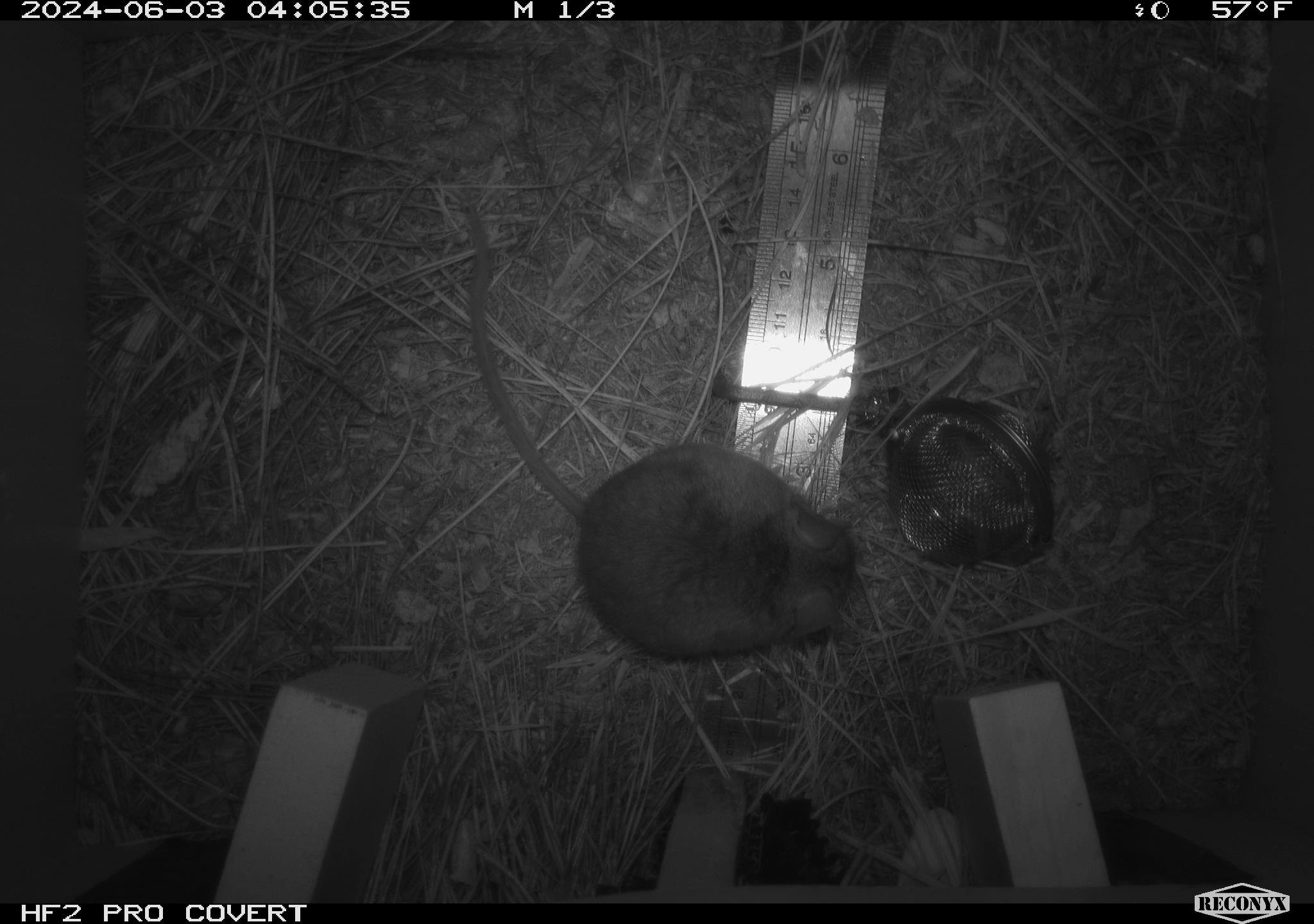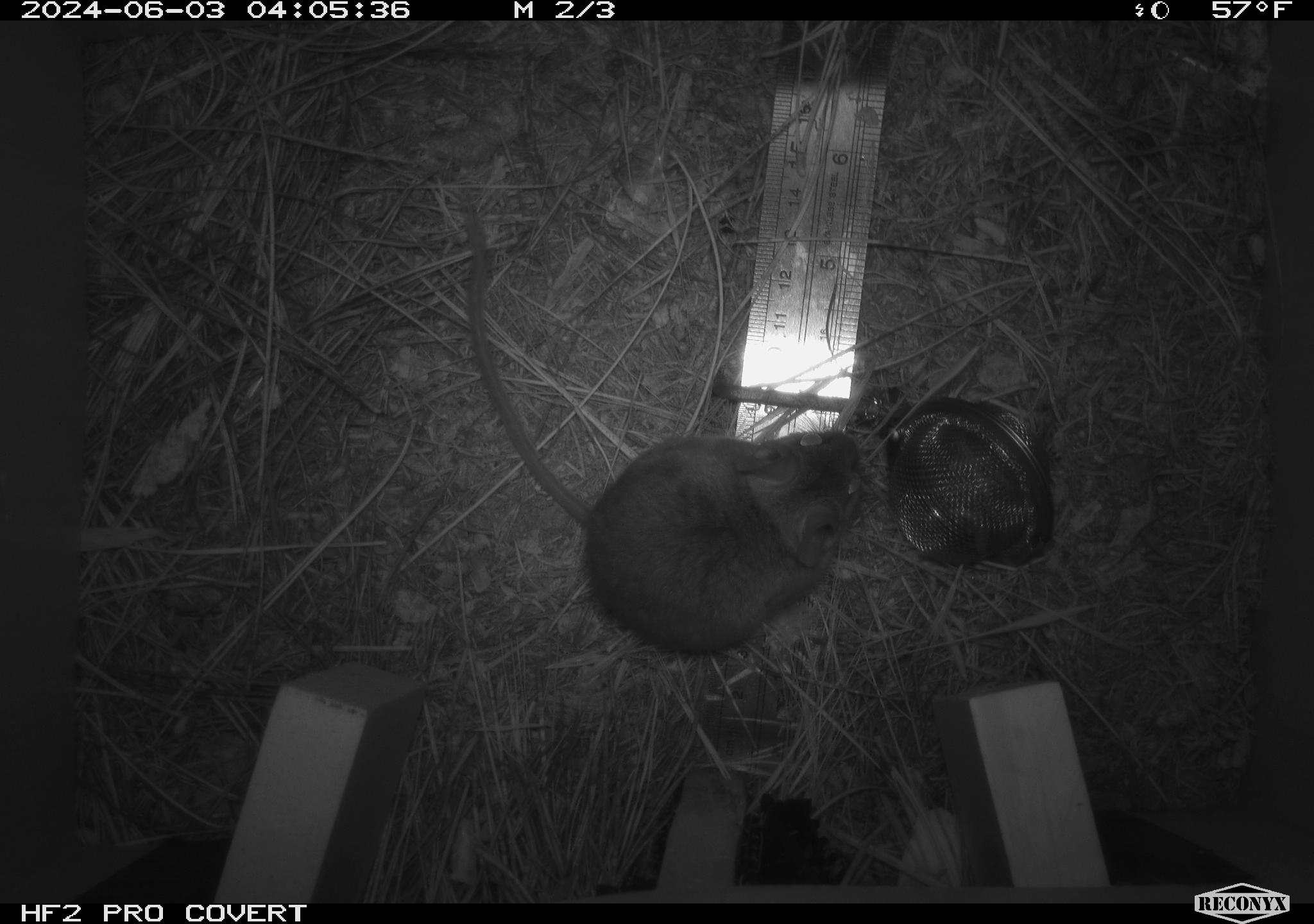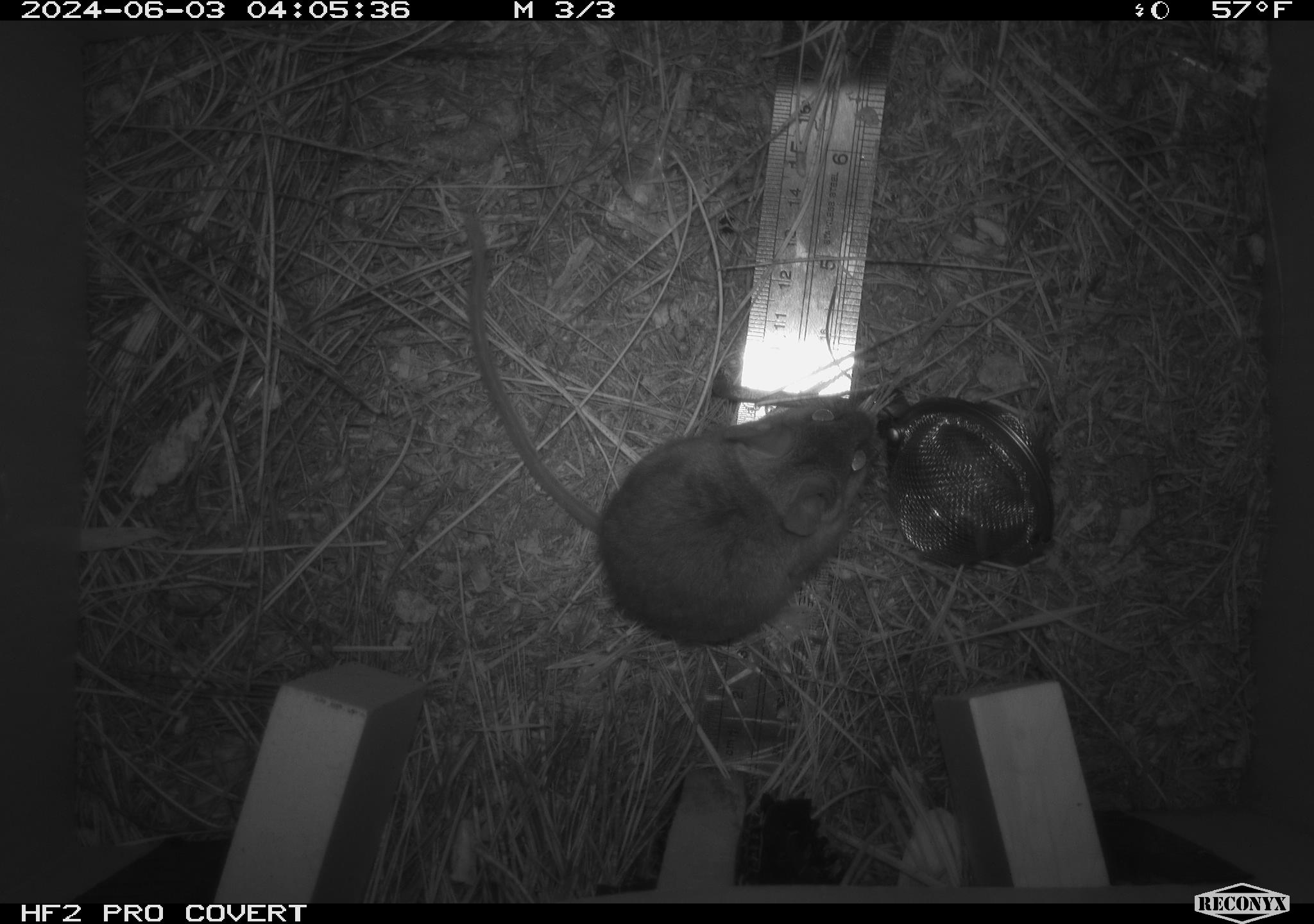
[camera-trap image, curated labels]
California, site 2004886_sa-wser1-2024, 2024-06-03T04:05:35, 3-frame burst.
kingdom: Animalia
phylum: Chordata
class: Mammalia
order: Rodentia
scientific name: Rodentia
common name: mouse species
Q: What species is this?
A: Mouse species (Rodentia).